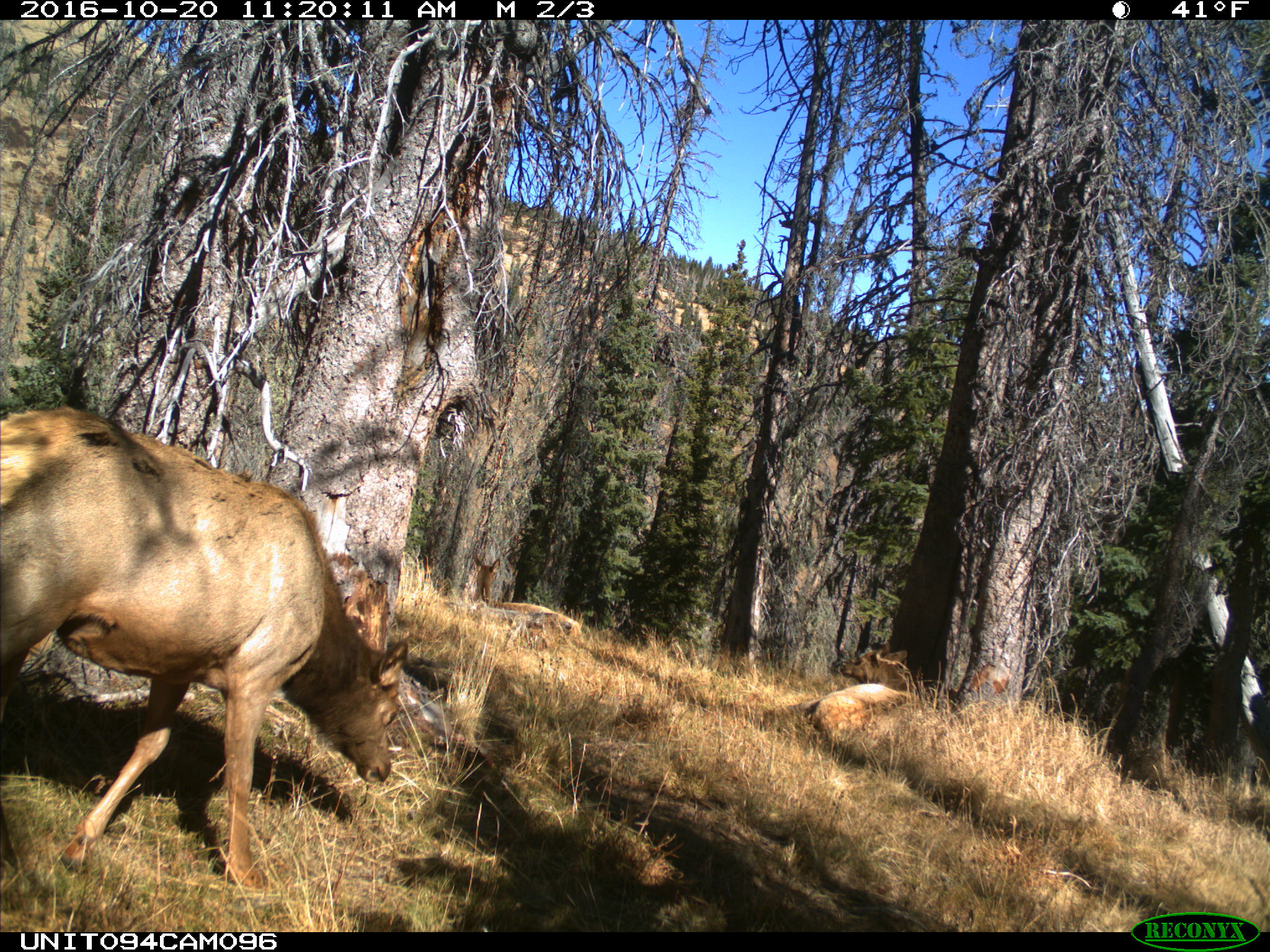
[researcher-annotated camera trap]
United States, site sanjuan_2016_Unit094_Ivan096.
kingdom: Animalia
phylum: Chordata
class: Mammalia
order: Artiodactyla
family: Cervidae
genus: Cervus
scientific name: Cervus elaphus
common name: red deer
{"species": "Cervus elaphus (red deer)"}